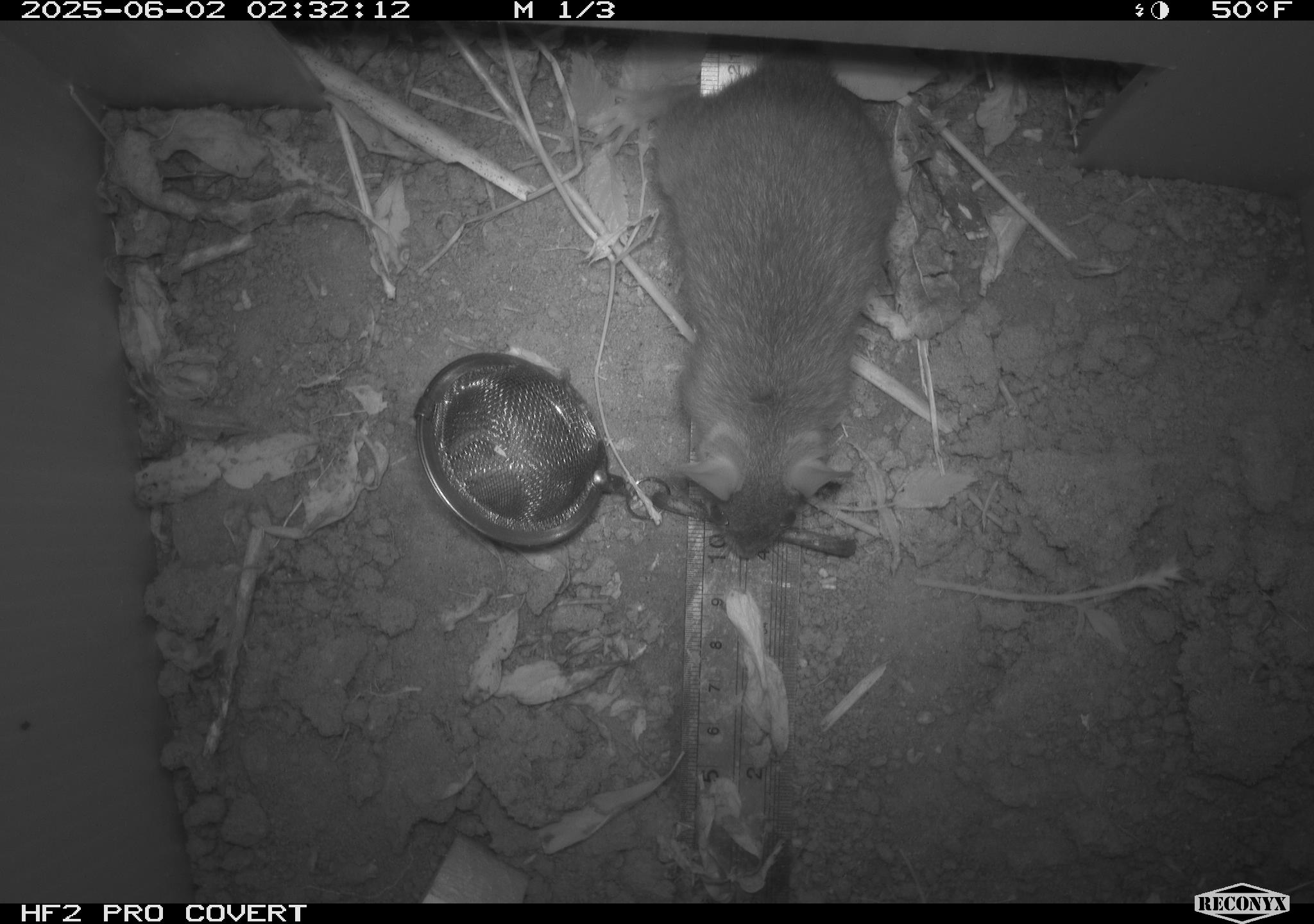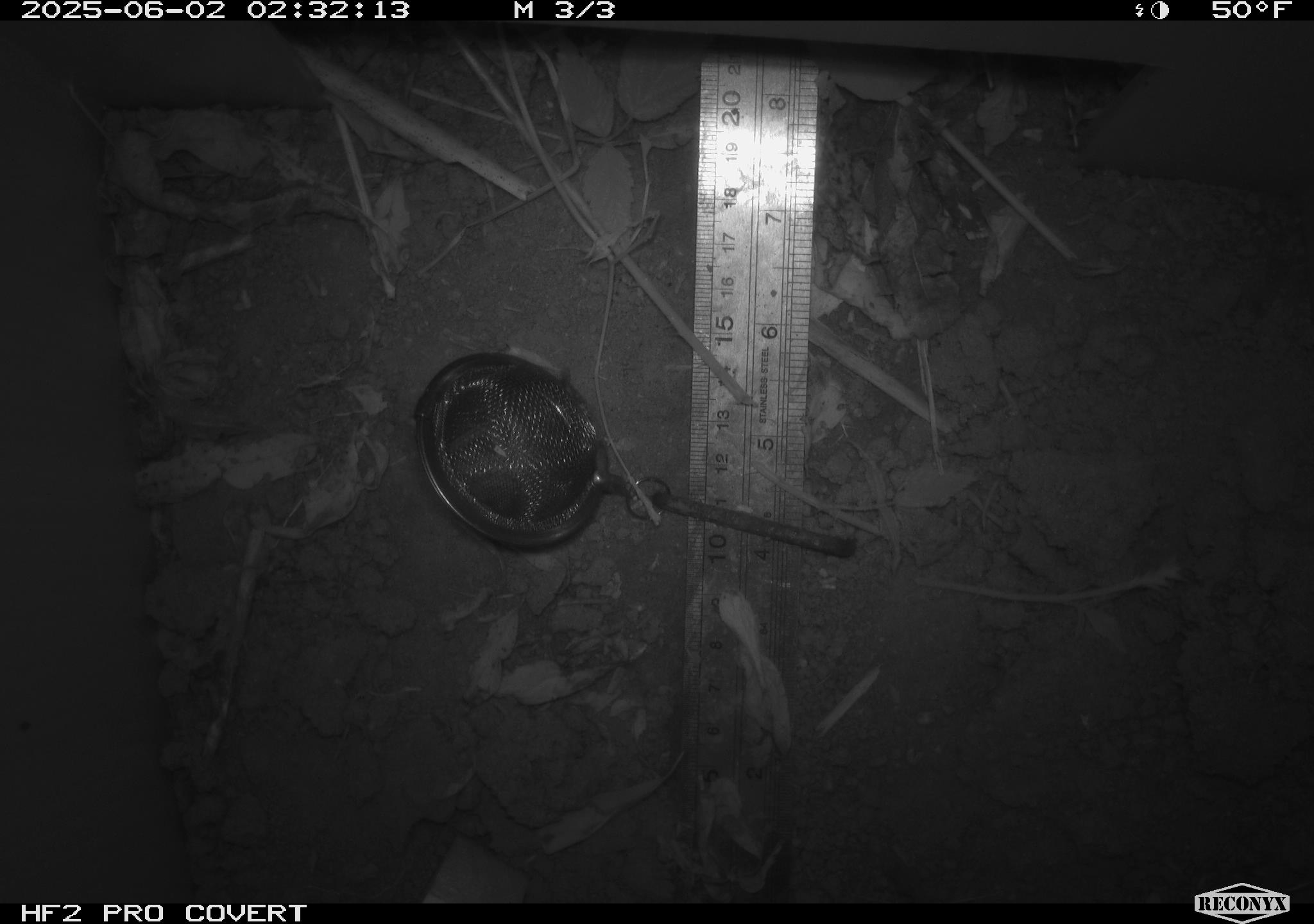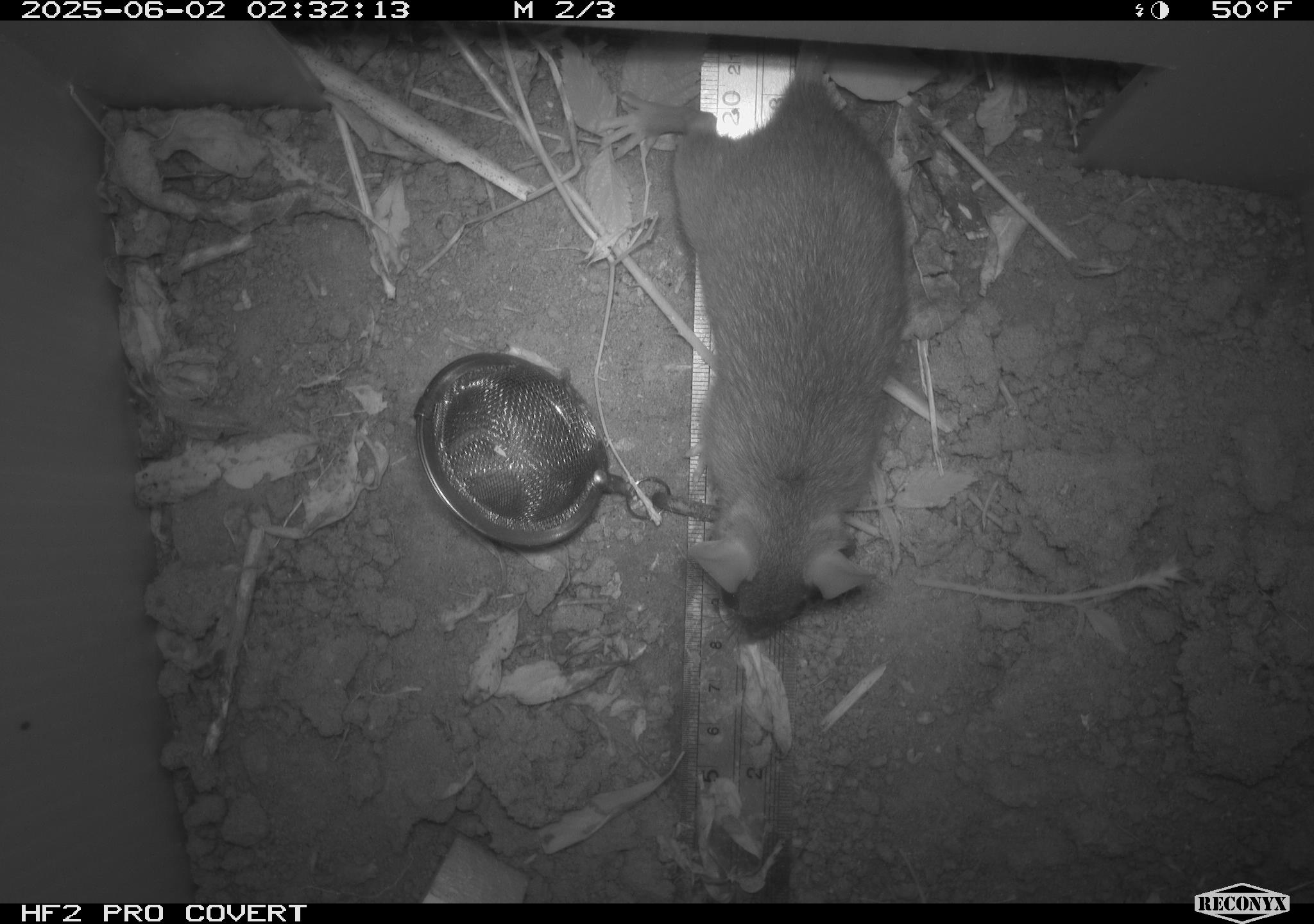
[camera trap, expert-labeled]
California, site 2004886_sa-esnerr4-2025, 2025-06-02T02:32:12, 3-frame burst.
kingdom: Animalia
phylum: Chordata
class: Mammalia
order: Rodentia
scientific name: Rodentia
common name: rodent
Rodent (Rodentia).